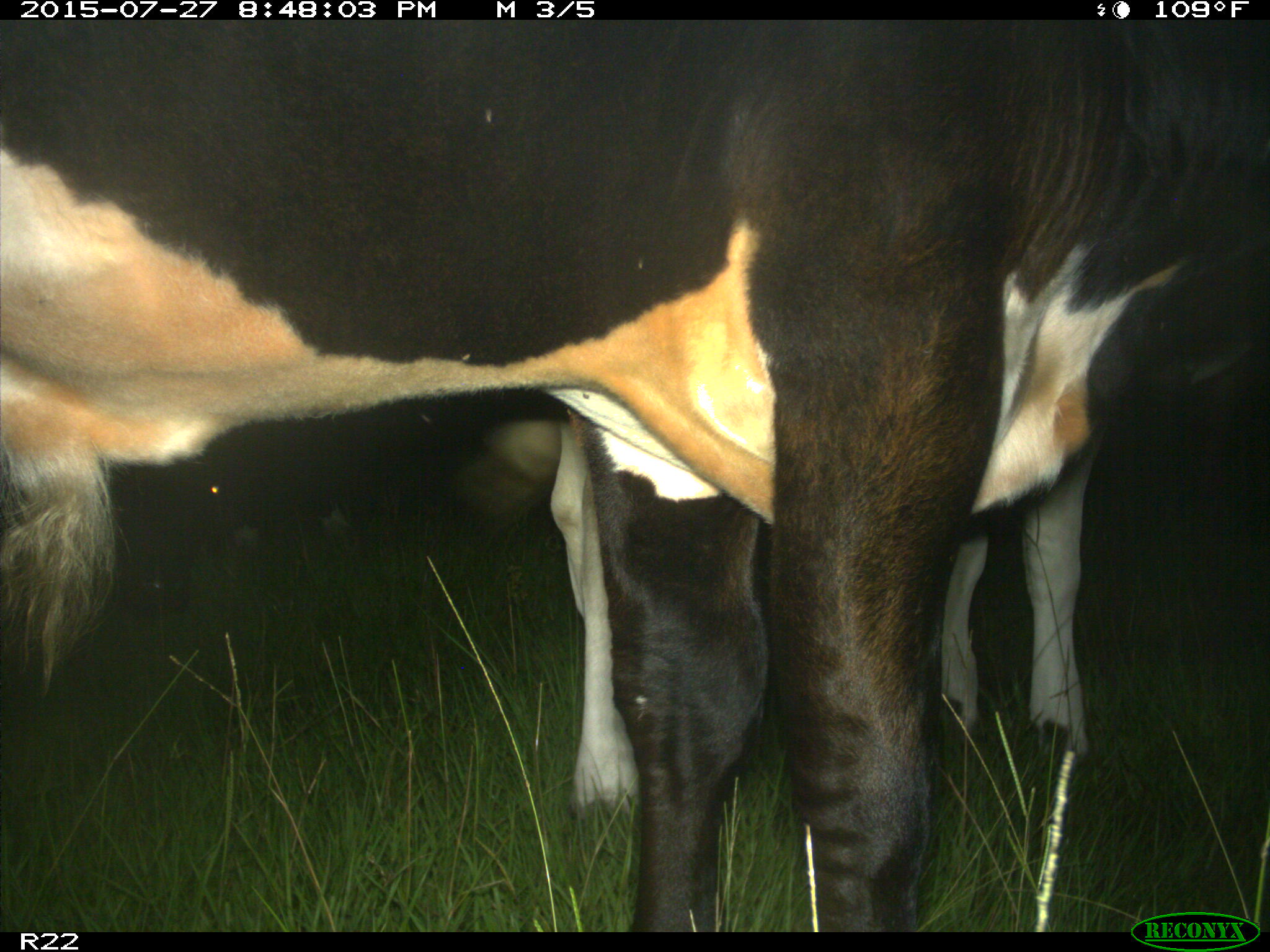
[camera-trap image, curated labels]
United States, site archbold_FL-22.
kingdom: Animalia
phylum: Chordata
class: Mammalia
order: Artiodactyla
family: Bovidae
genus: Bos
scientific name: Bos taurus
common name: domestic cow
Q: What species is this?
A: Bos taurus (domestic cow).